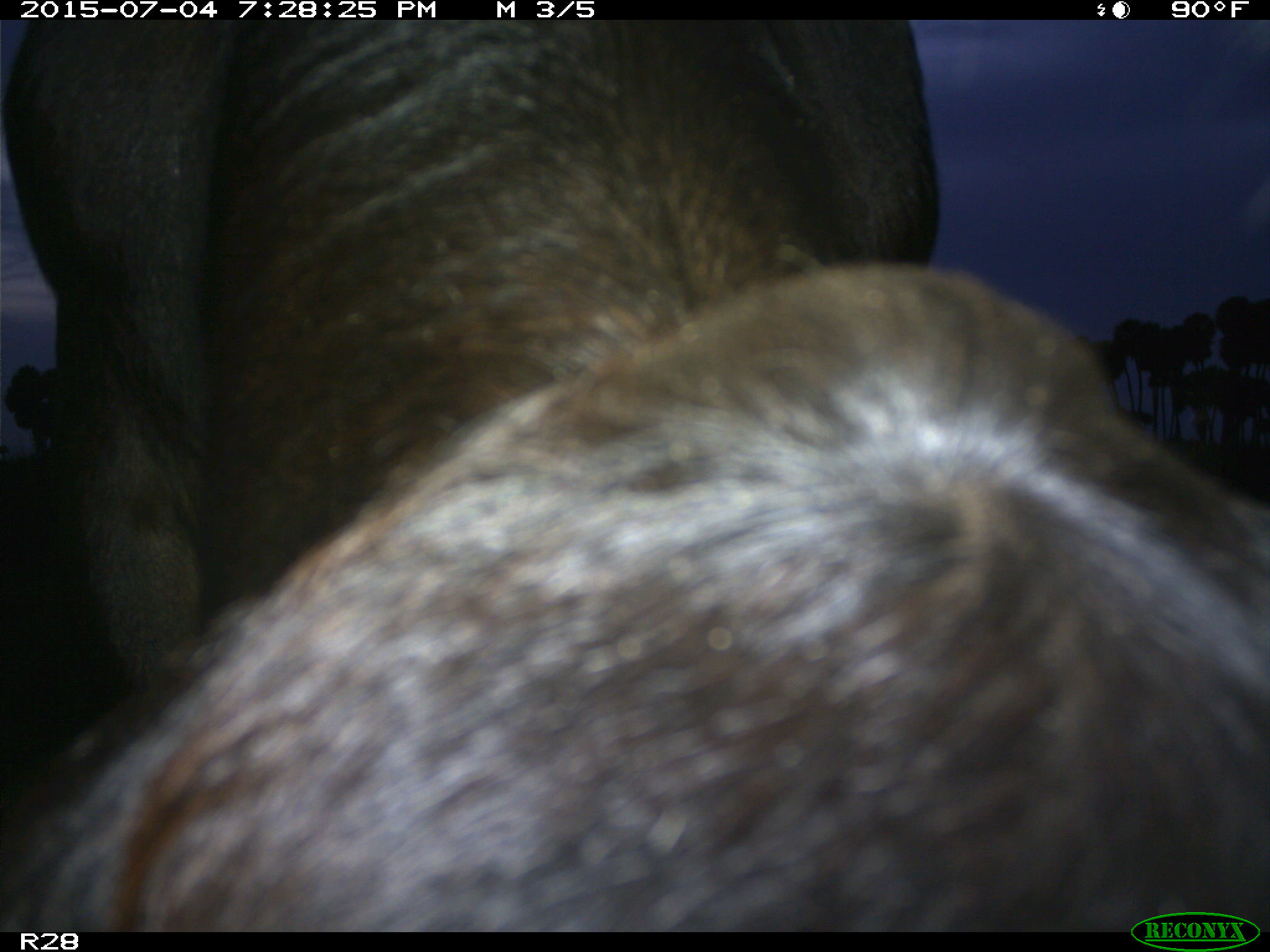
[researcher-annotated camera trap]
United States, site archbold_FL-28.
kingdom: Animalia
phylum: Chordata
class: Mammalia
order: Artiodactyla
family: Bovidae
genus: Bos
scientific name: Bos taurus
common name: domestic cow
Bos taurus (domestic cow).